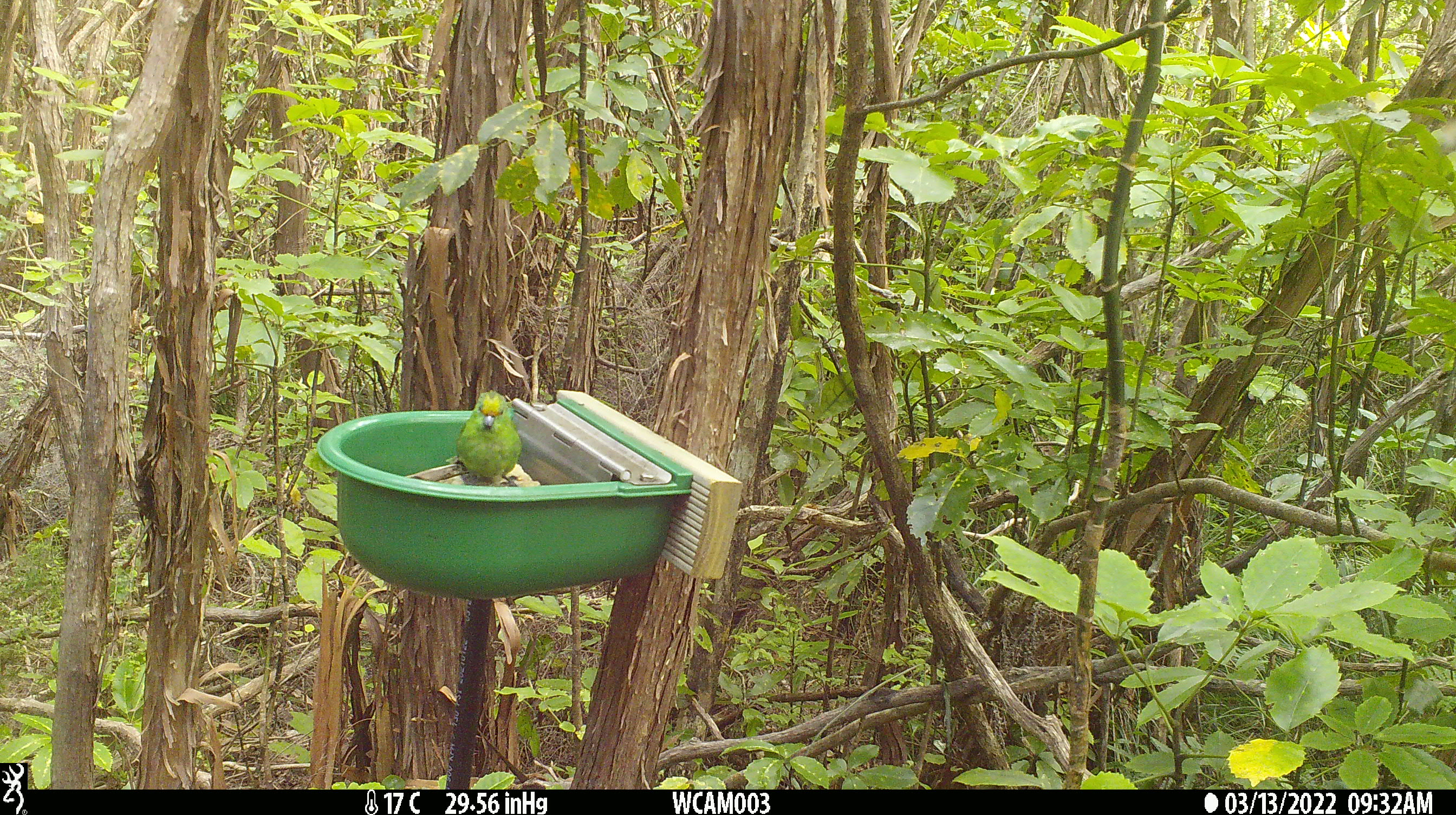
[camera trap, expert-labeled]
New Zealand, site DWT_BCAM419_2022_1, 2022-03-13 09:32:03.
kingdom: Animalia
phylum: Chordata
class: Aves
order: Psittaciformes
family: Psittaculidae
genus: Cyanoramphus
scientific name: Cyanoramphus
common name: parakeet